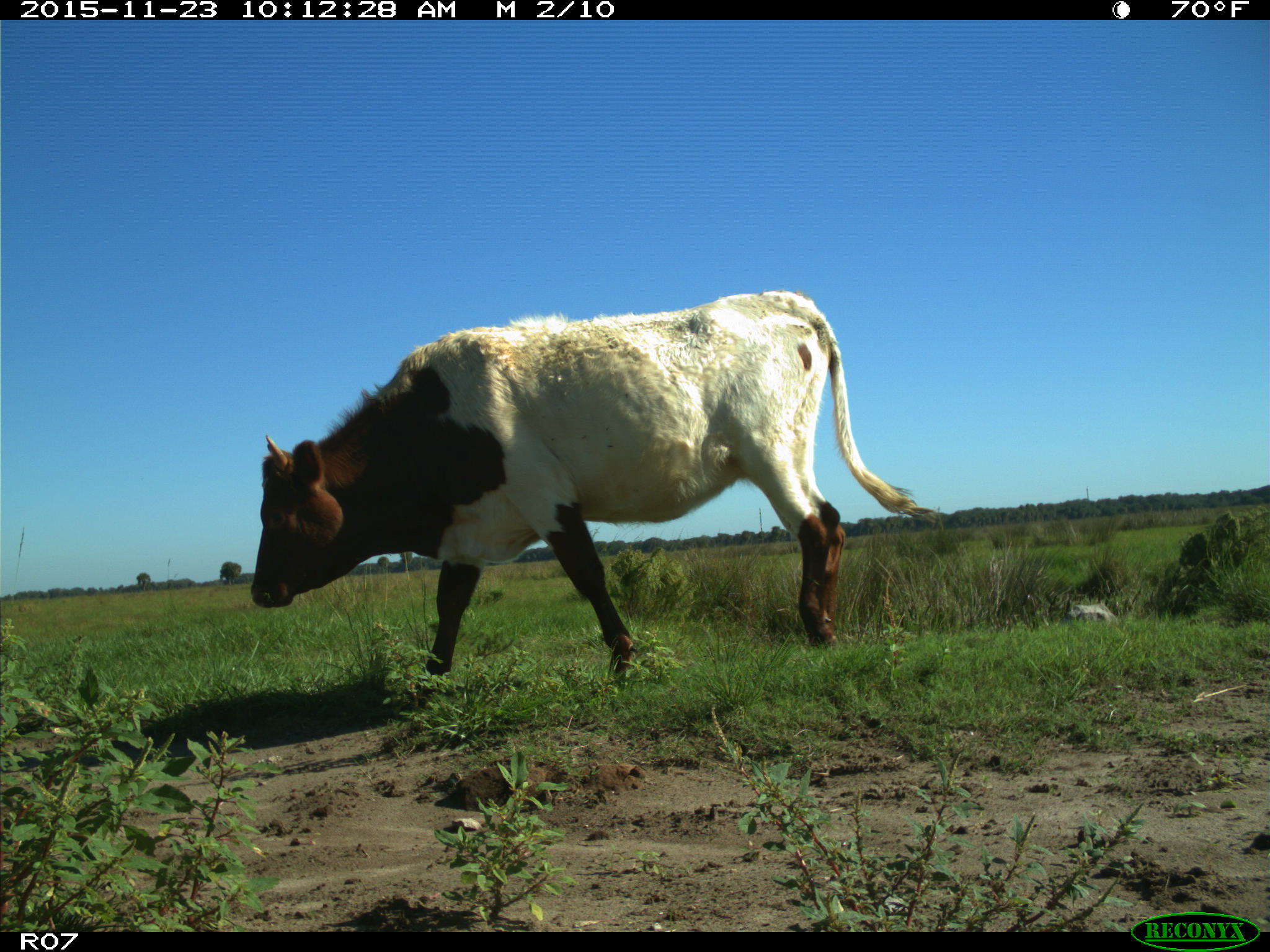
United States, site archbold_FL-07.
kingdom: Animalia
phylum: Chordata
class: Mammalia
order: Artiodactyla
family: Bovidae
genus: Bos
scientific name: Bos taurus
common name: domestic cow